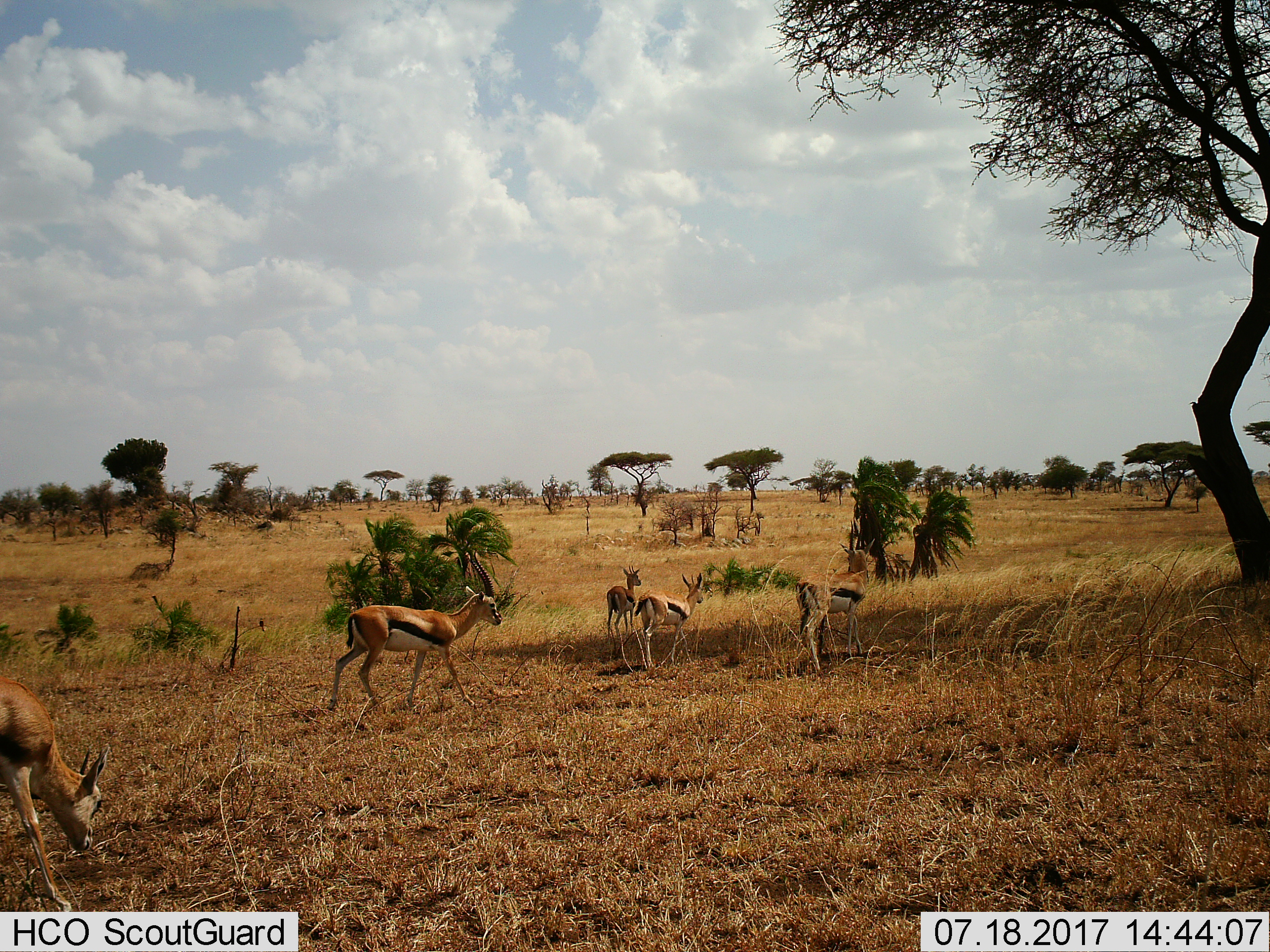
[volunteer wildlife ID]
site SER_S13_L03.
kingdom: Animalia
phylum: Chordata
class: Mammalia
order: Artiodactyla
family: Bovidae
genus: Eudorcas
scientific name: Eudorcas thomsonii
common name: thomson's gazelle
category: gazellethomsons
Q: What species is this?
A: Gazellethomsons (thomson's gazelle) (Eudorcas thomsonii).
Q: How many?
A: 5.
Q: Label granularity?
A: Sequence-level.